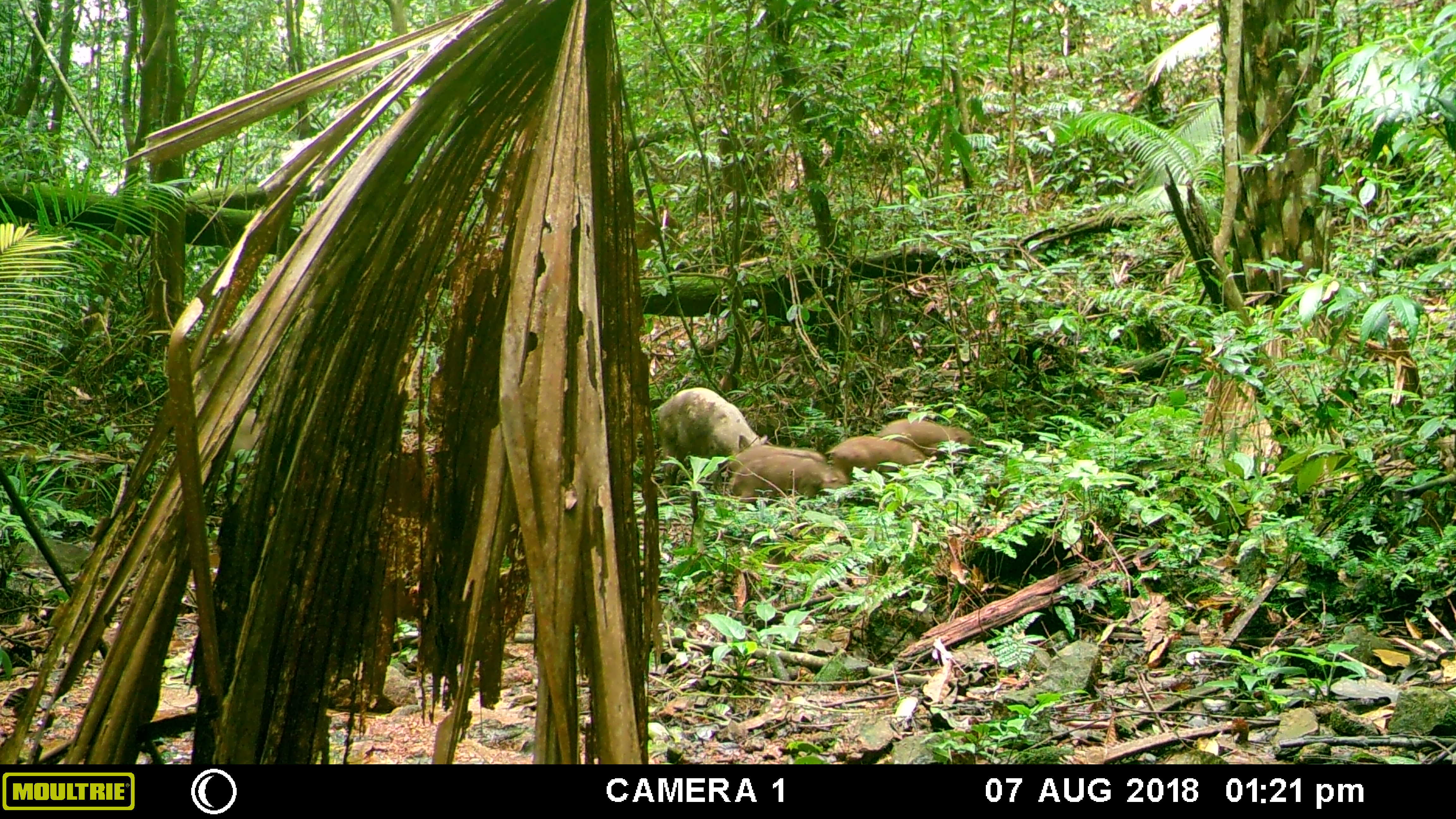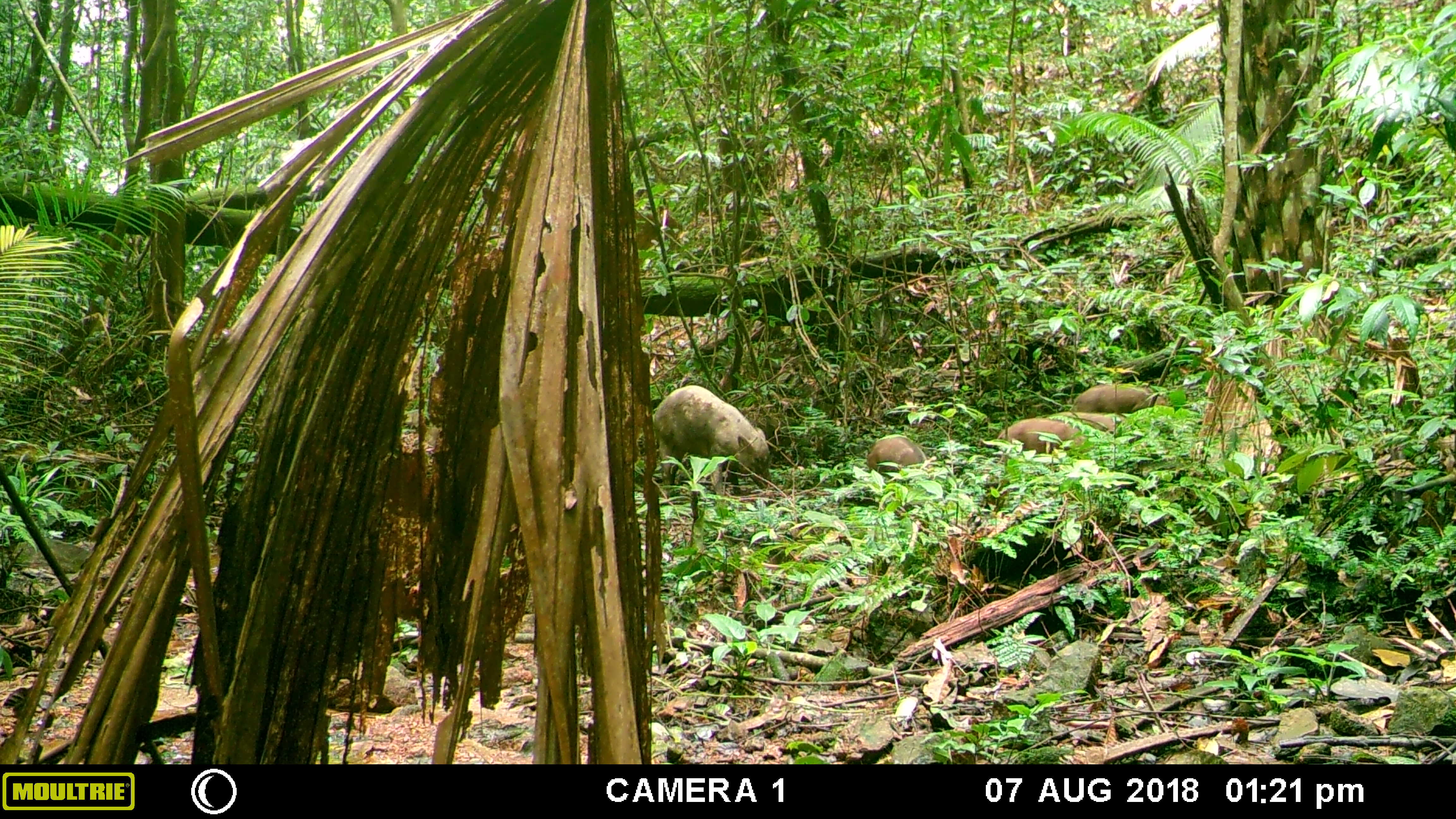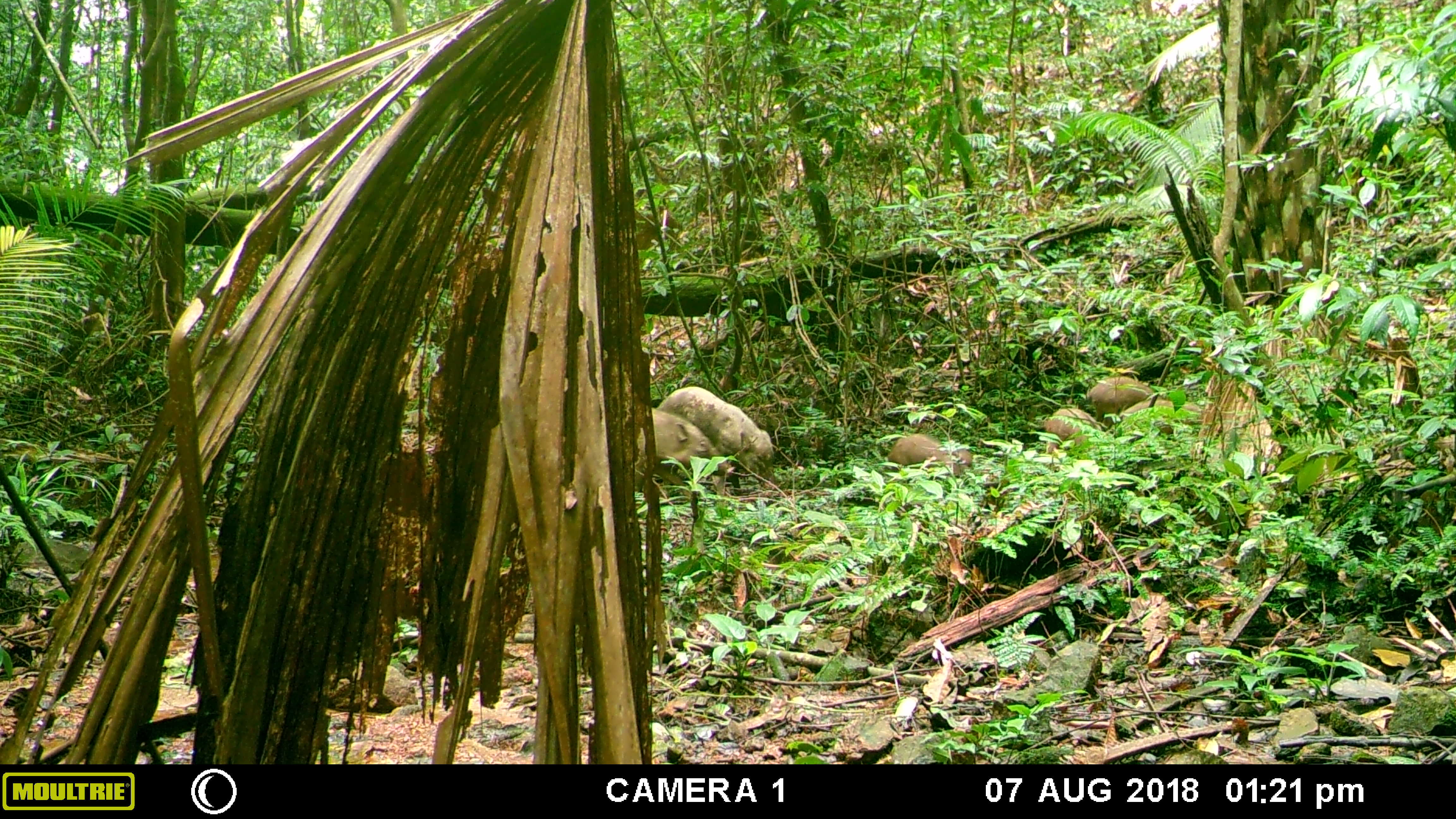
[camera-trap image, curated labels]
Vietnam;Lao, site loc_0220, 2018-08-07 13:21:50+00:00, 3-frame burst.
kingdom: Animalia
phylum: Chordata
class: Mammalia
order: Artiodactyla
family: Suidae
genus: Sus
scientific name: Sus scrofa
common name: eurasian wild pig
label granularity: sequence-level